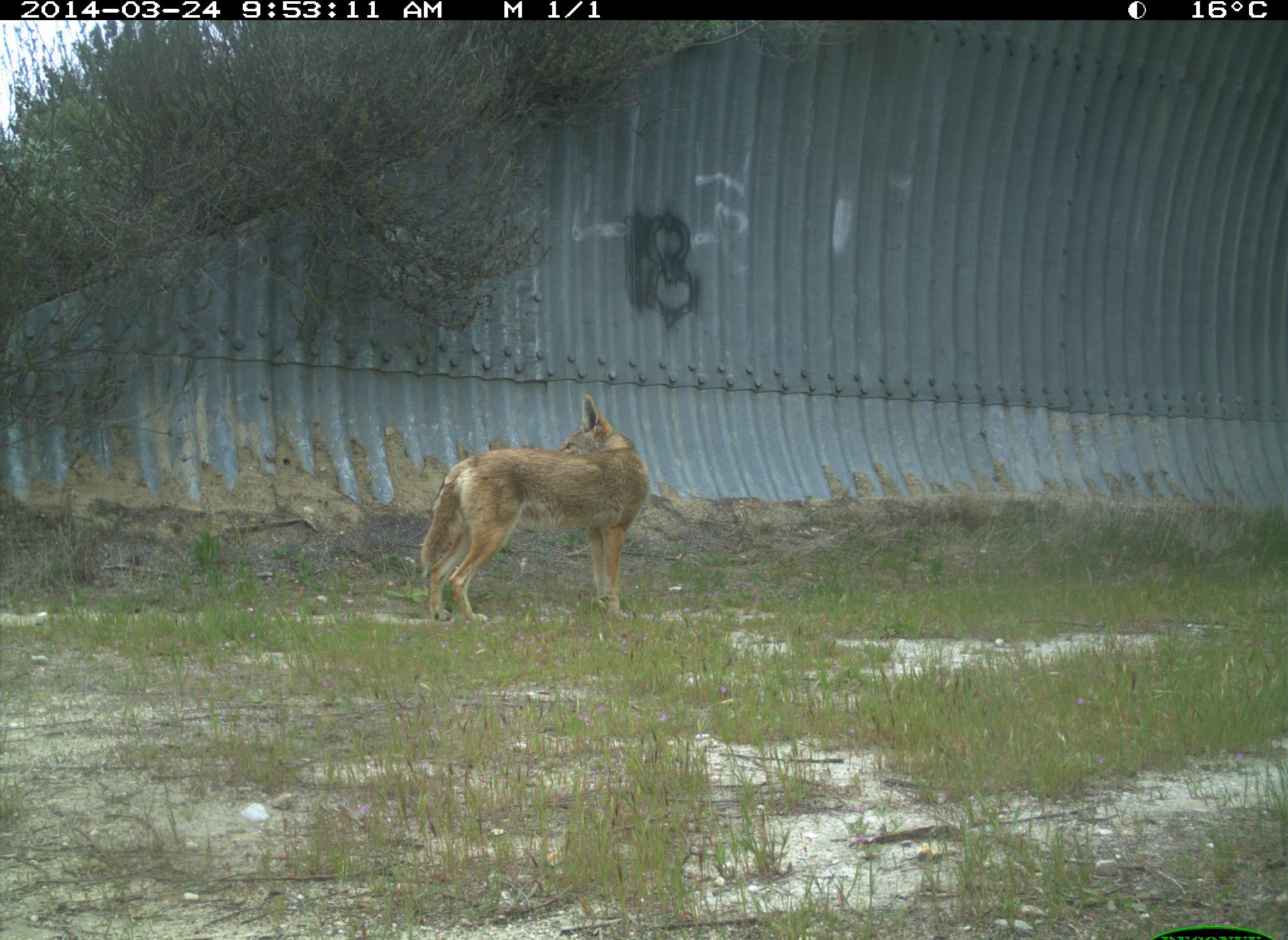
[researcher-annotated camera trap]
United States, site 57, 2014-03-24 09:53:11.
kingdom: Animalia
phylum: Chordata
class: Mammalia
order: Carnivora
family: Canidae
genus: Canis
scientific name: Canis latrans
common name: coyote